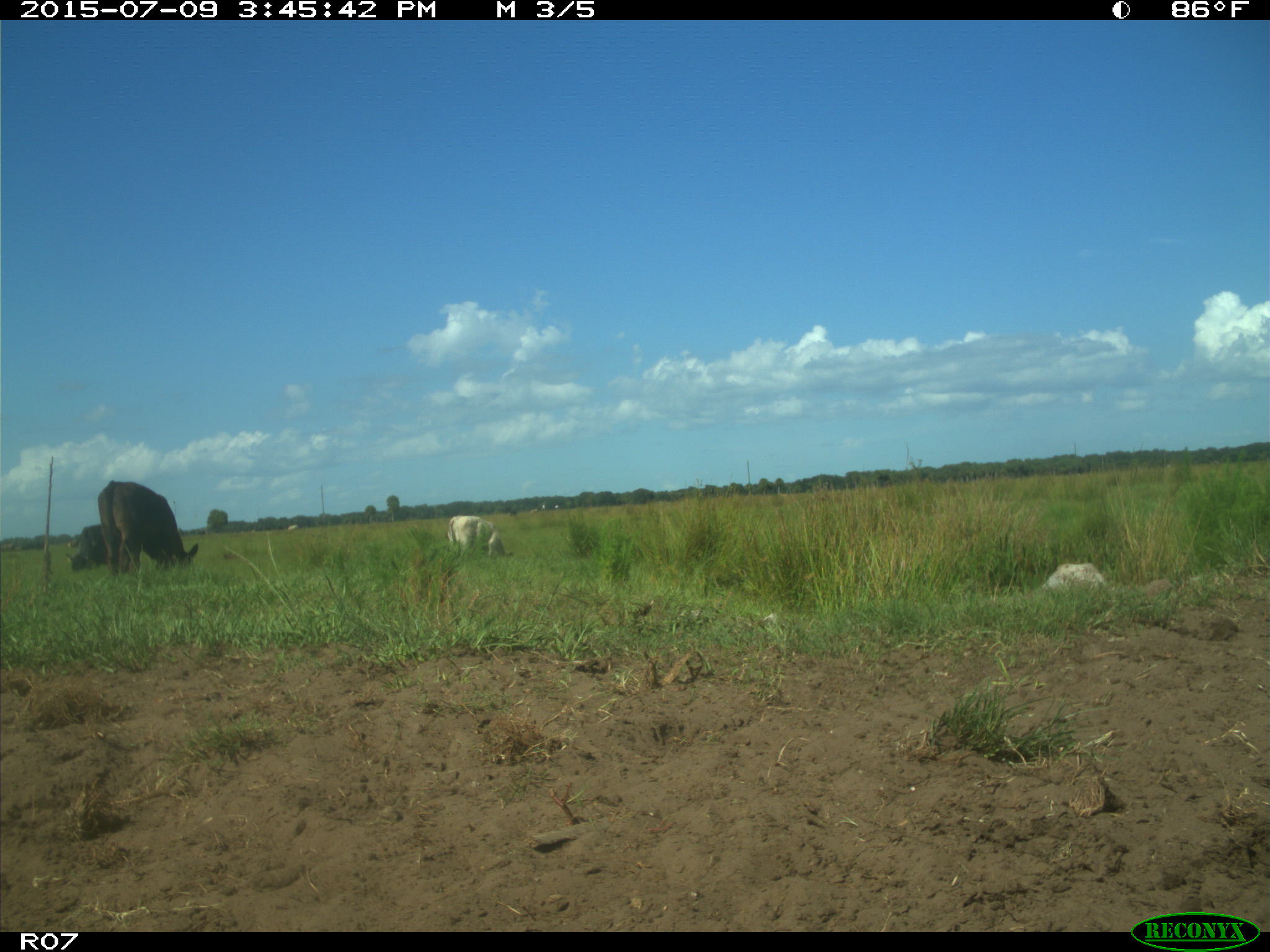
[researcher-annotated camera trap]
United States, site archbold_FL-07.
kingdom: Animalia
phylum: Chordata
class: Mammalia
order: Artiodactyla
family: Bovidae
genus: Bos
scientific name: Bos taurus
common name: domestic cow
Bos taurus (domestic cow).